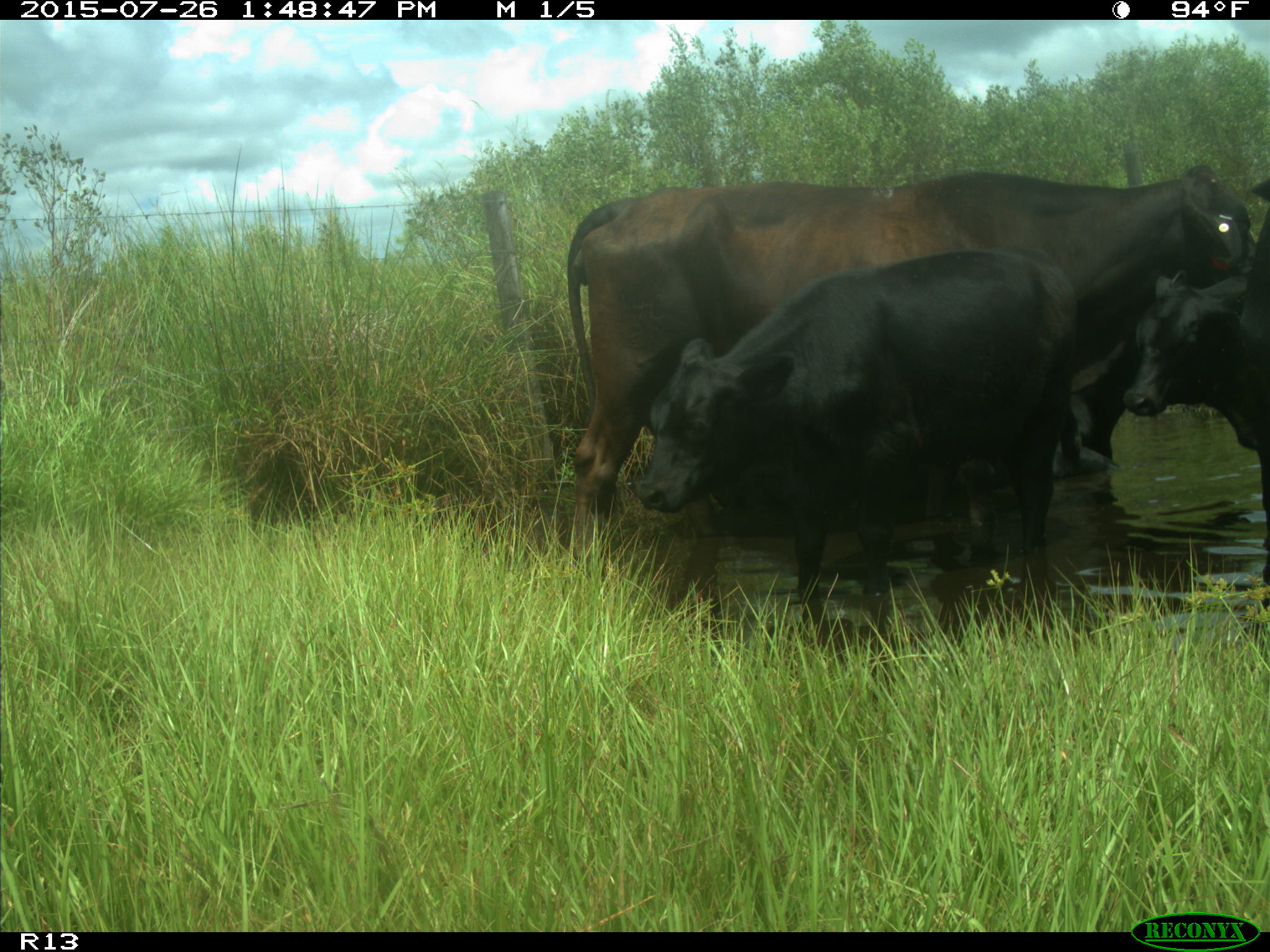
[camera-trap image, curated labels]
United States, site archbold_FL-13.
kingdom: Animalia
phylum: Chordata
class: Mammalia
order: Artiodactyla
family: Bovidae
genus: Bos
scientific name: Bos taurus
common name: domestic cow